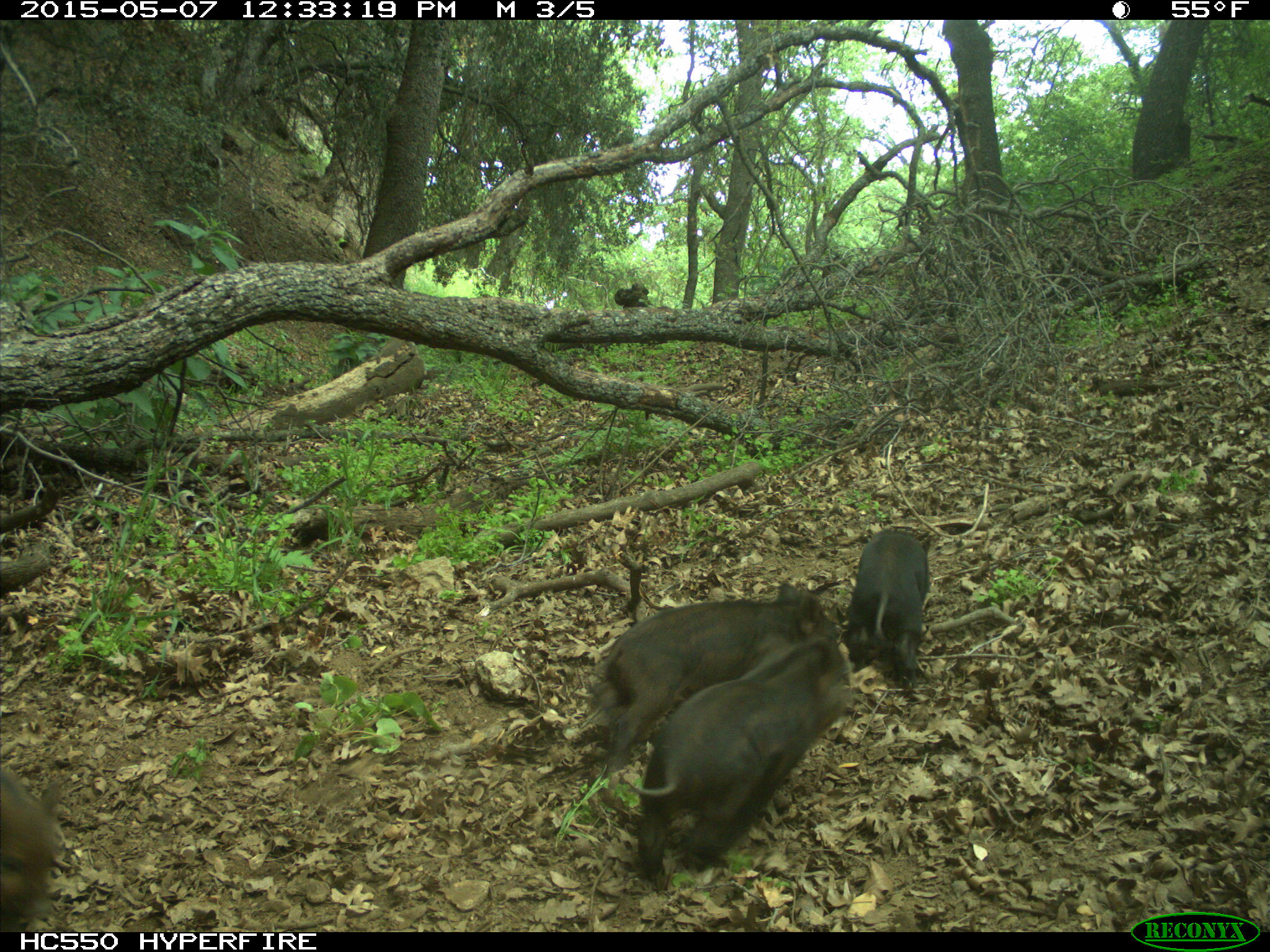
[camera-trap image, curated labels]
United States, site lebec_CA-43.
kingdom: Animalia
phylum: Chordata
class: Mammalia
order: Artiodactyla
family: Suidae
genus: Sus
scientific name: Sus scrofa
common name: wild boar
Sus scrofa (wild boar).